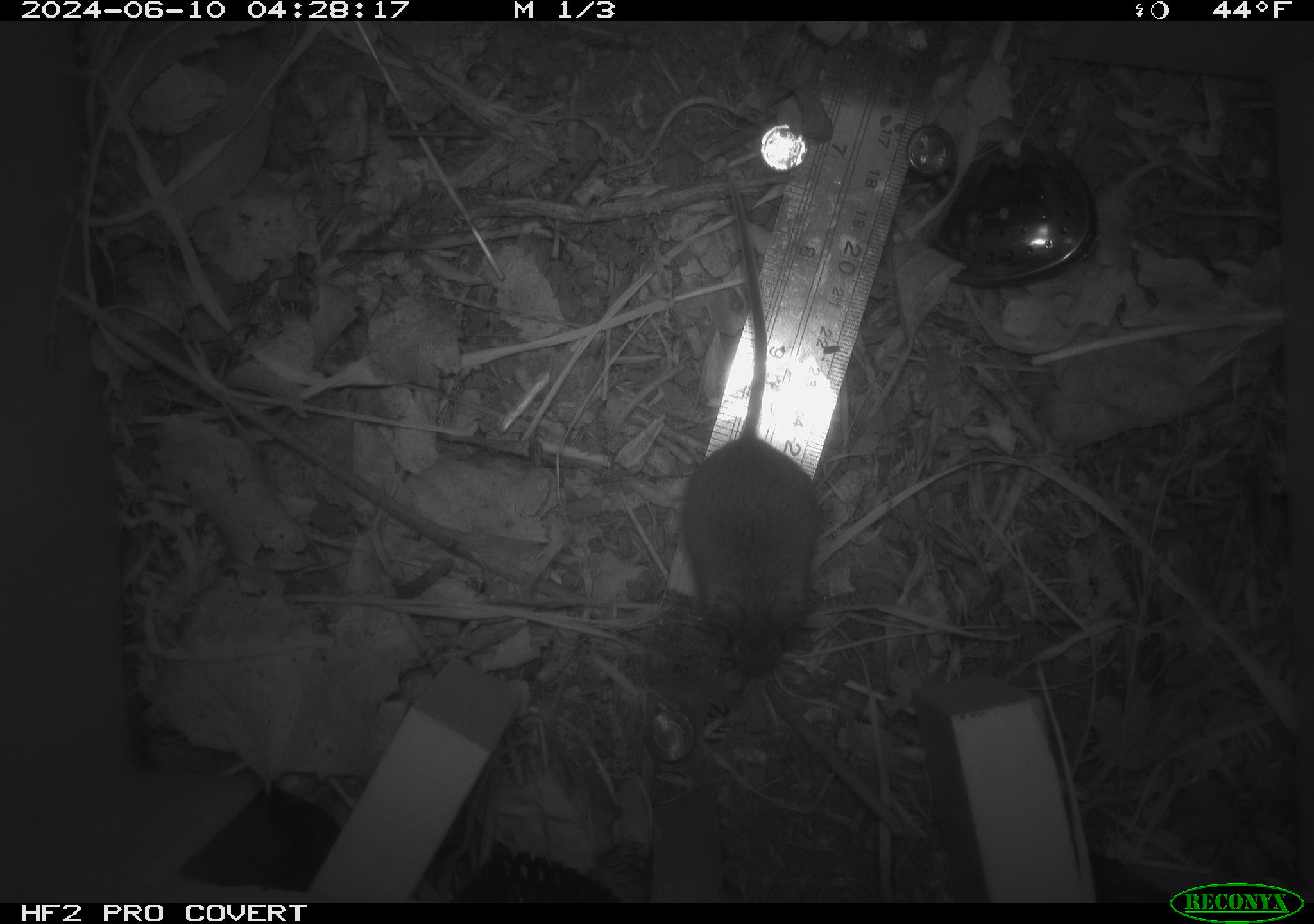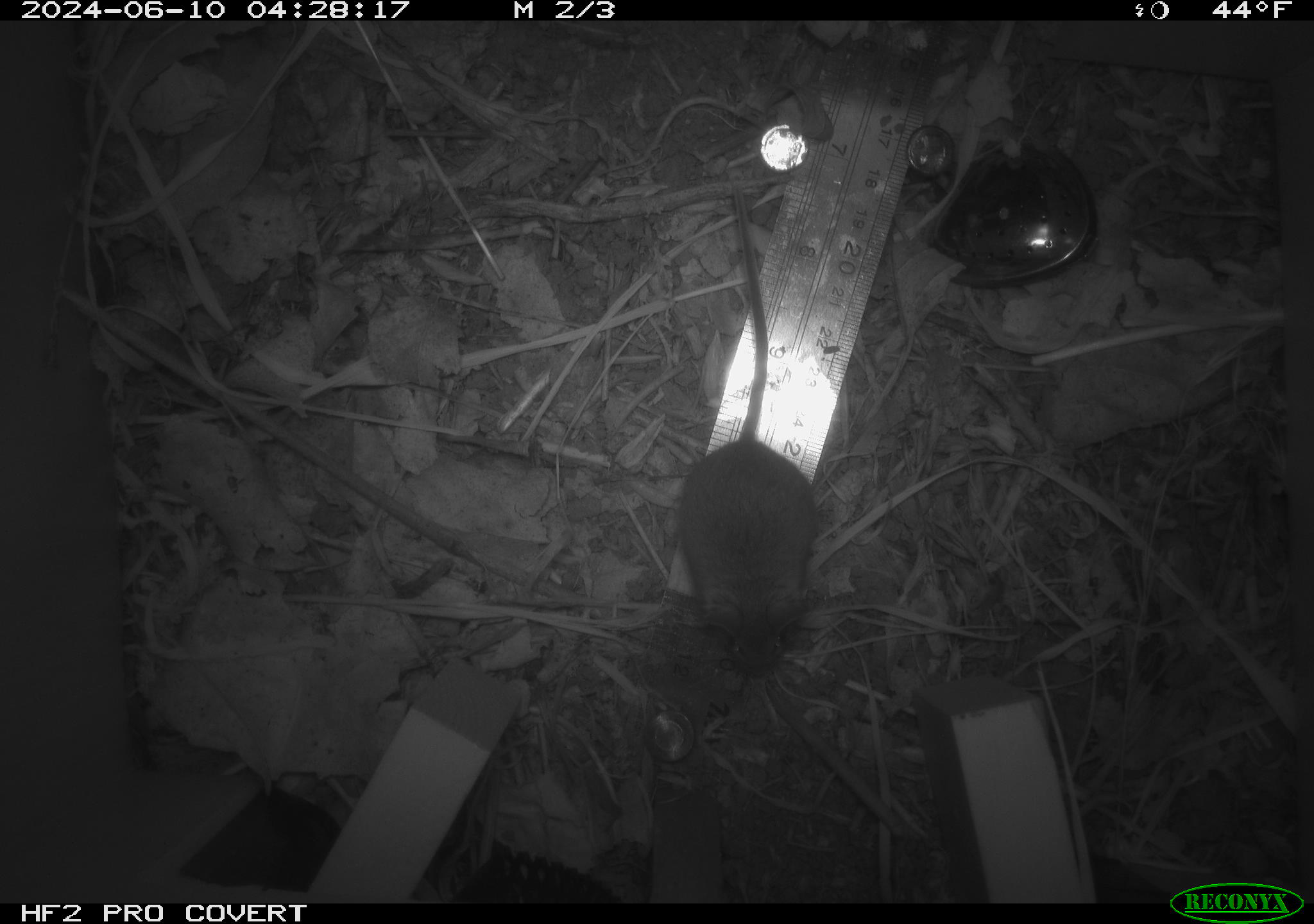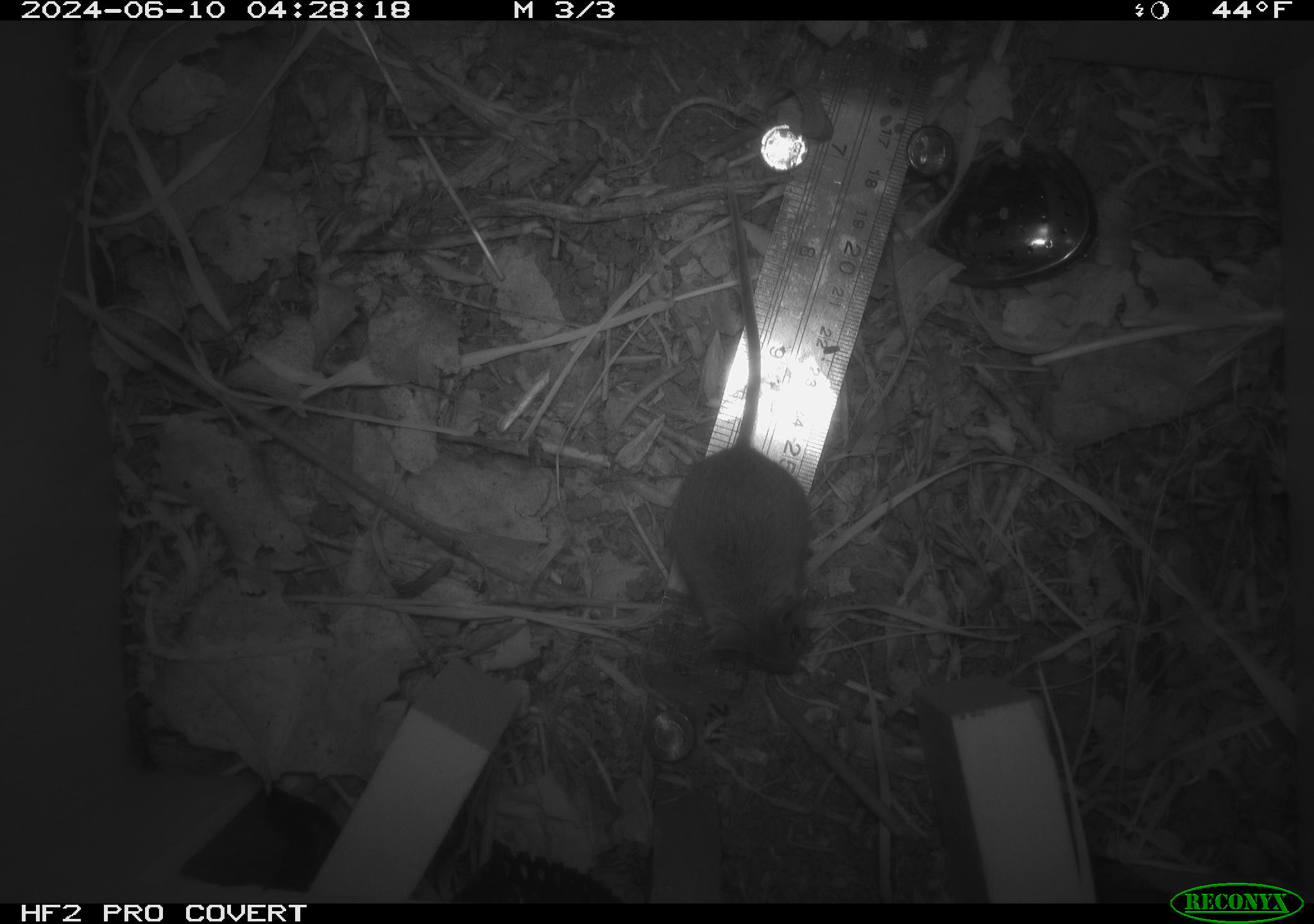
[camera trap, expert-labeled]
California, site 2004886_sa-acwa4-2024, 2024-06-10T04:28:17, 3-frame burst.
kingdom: Animalia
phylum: Chordata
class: Mammalia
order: Rodentia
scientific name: Rodentia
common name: mouse species